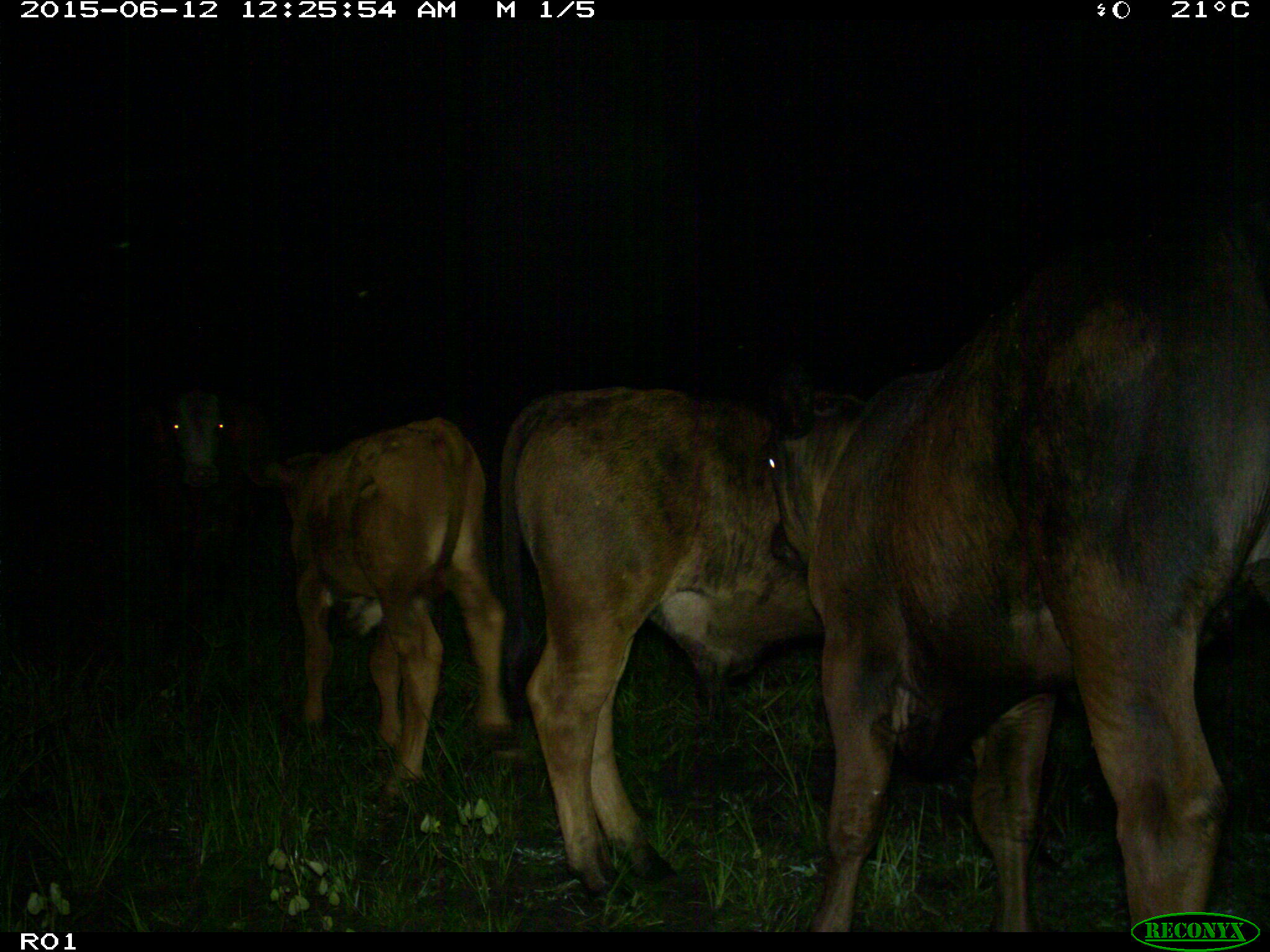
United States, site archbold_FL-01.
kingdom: Animalia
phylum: Chordata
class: Mammalia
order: Artiodactyla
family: Bovidae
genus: Bos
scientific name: Bos taurus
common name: domestic cow